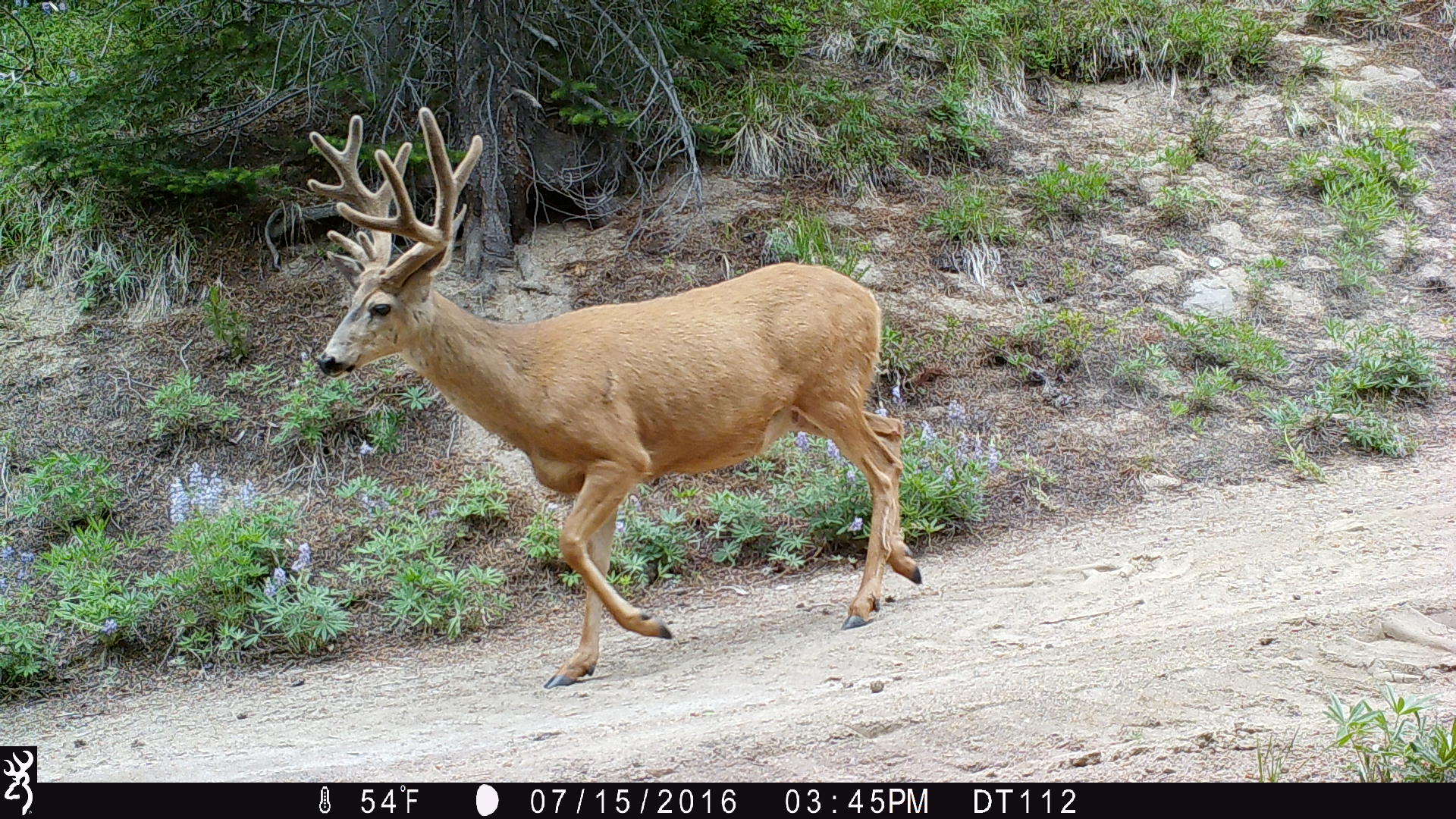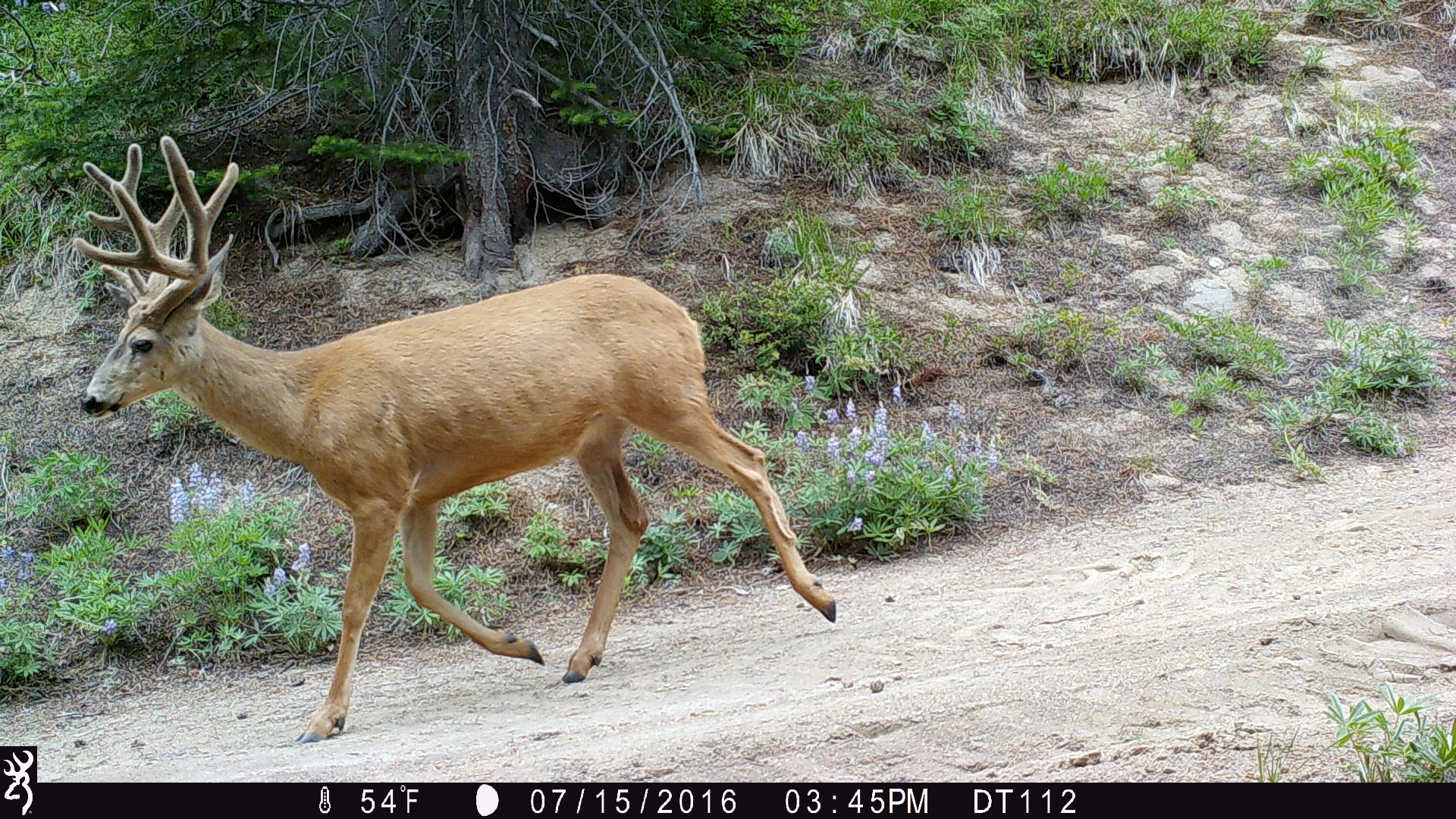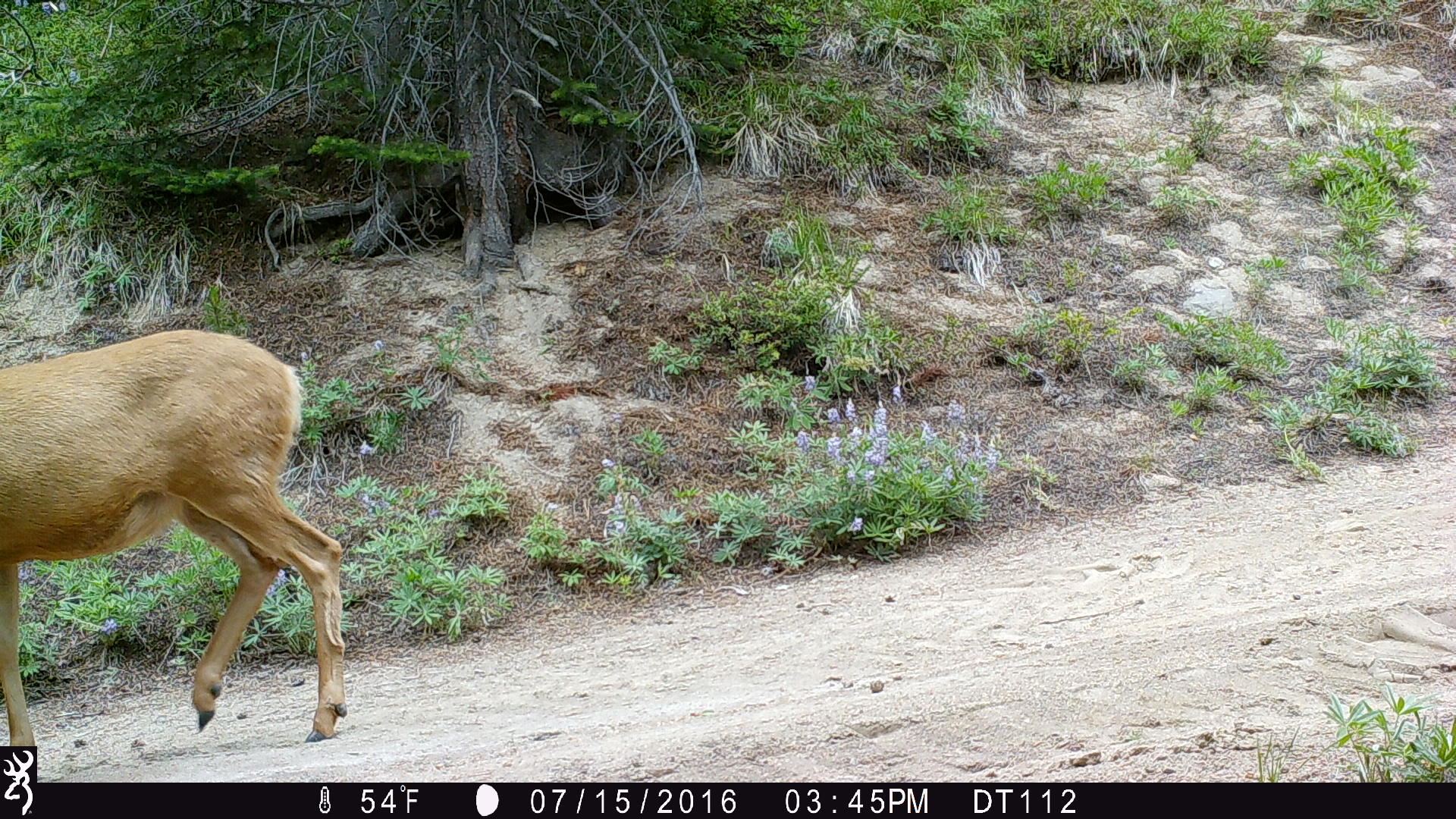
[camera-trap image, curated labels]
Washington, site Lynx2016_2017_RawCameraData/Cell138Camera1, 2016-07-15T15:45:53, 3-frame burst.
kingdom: Animalia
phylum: Chordata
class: Mammalia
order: Artiodactyla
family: Cervidae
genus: Odocoileus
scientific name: Odocoileus hemionus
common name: mule deer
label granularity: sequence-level